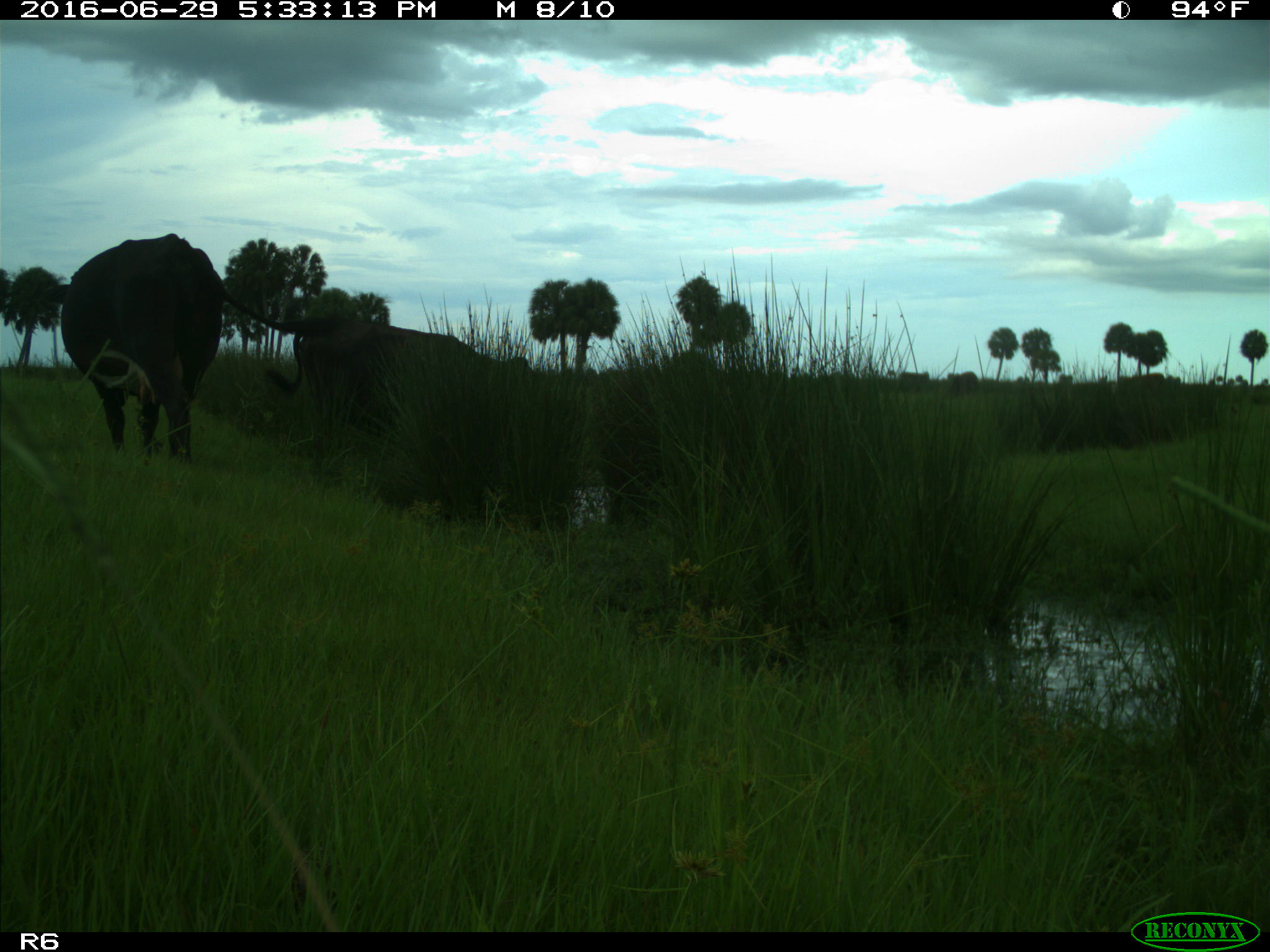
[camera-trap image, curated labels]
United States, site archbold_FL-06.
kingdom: Animalia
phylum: Chordata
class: Mammalia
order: Artiodactyla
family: Bovidae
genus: Bos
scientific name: Bos taurus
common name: domestic cow